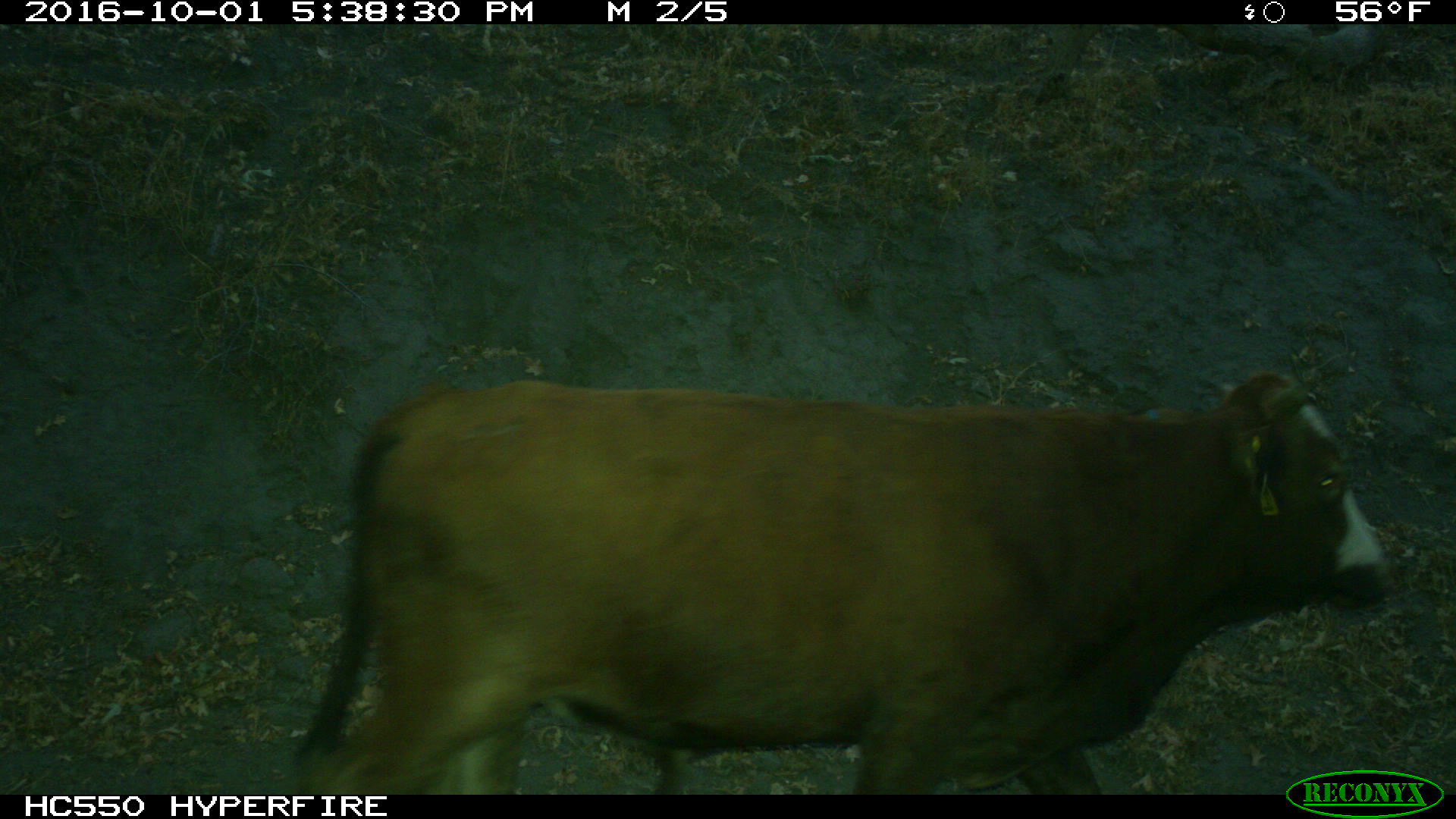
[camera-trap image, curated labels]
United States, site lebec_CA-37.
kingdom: Animalia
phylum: Chordata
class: Mammalia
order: Artiodactyla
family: Bovidae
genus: Bos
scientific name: Bos taurus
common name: domestic cow